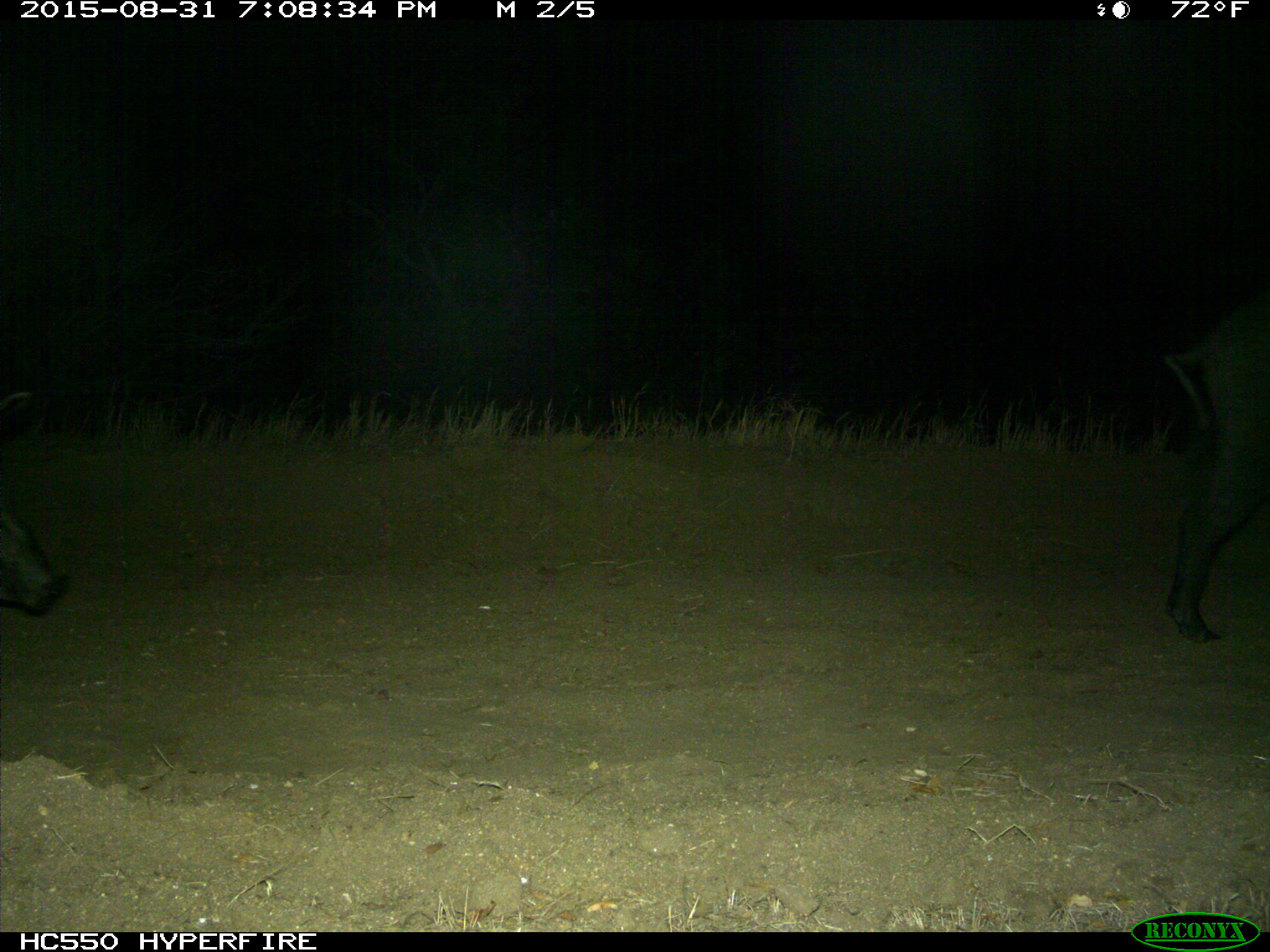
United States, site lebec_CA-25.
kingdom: Animalia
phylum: Chordata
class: Mammalia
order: Artiodactyla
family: Suidae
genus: Sus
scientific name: Sus scrofa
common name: wild boar